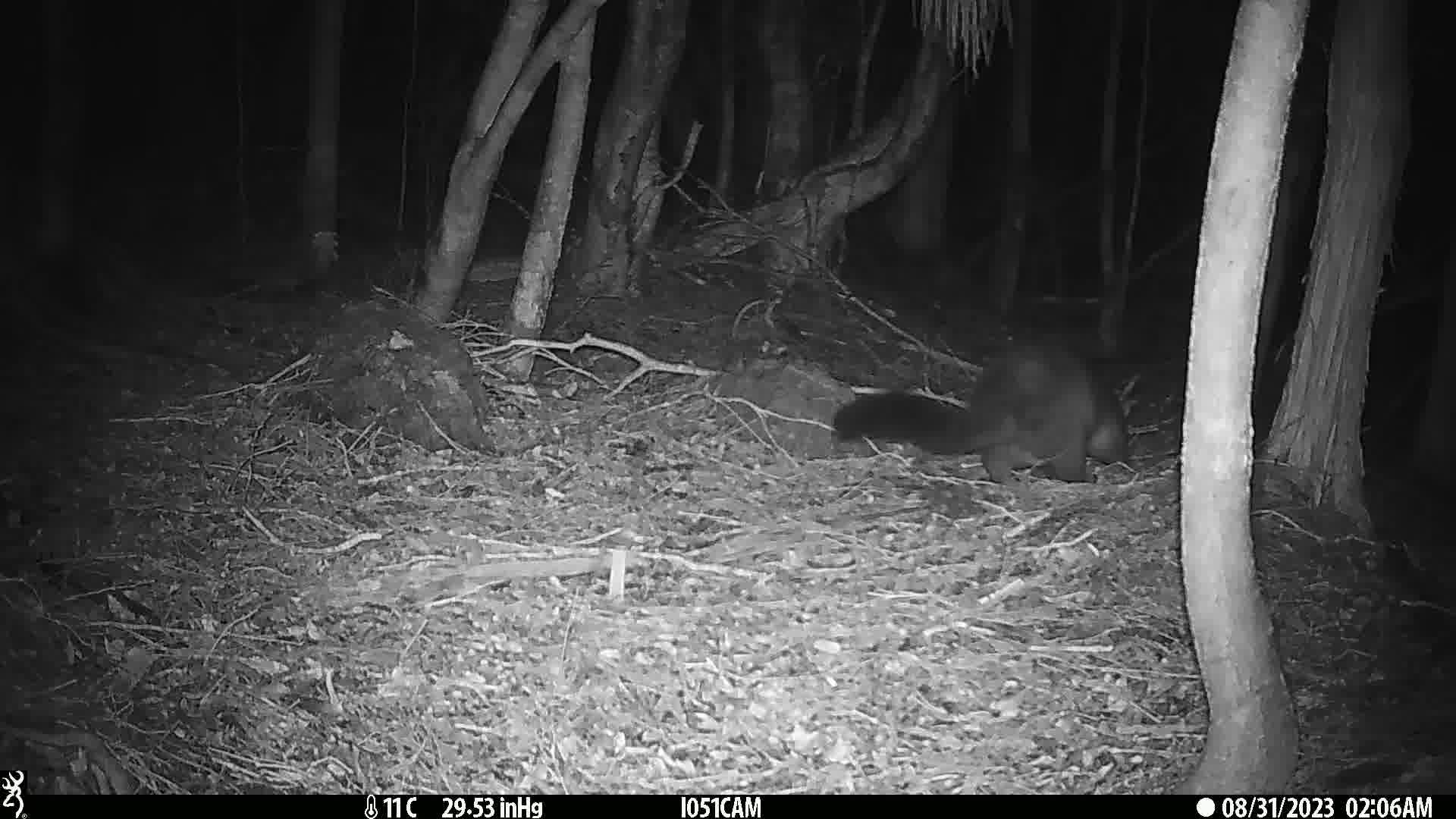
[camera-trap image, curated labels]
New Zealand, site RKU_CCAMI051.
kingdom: Animalia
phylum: Chordata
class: Mammalia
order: Diprotodontia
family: Phalangeridae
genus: Trichosurus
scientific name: Trichosurus vulpecula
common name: common brushtail possum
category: possum